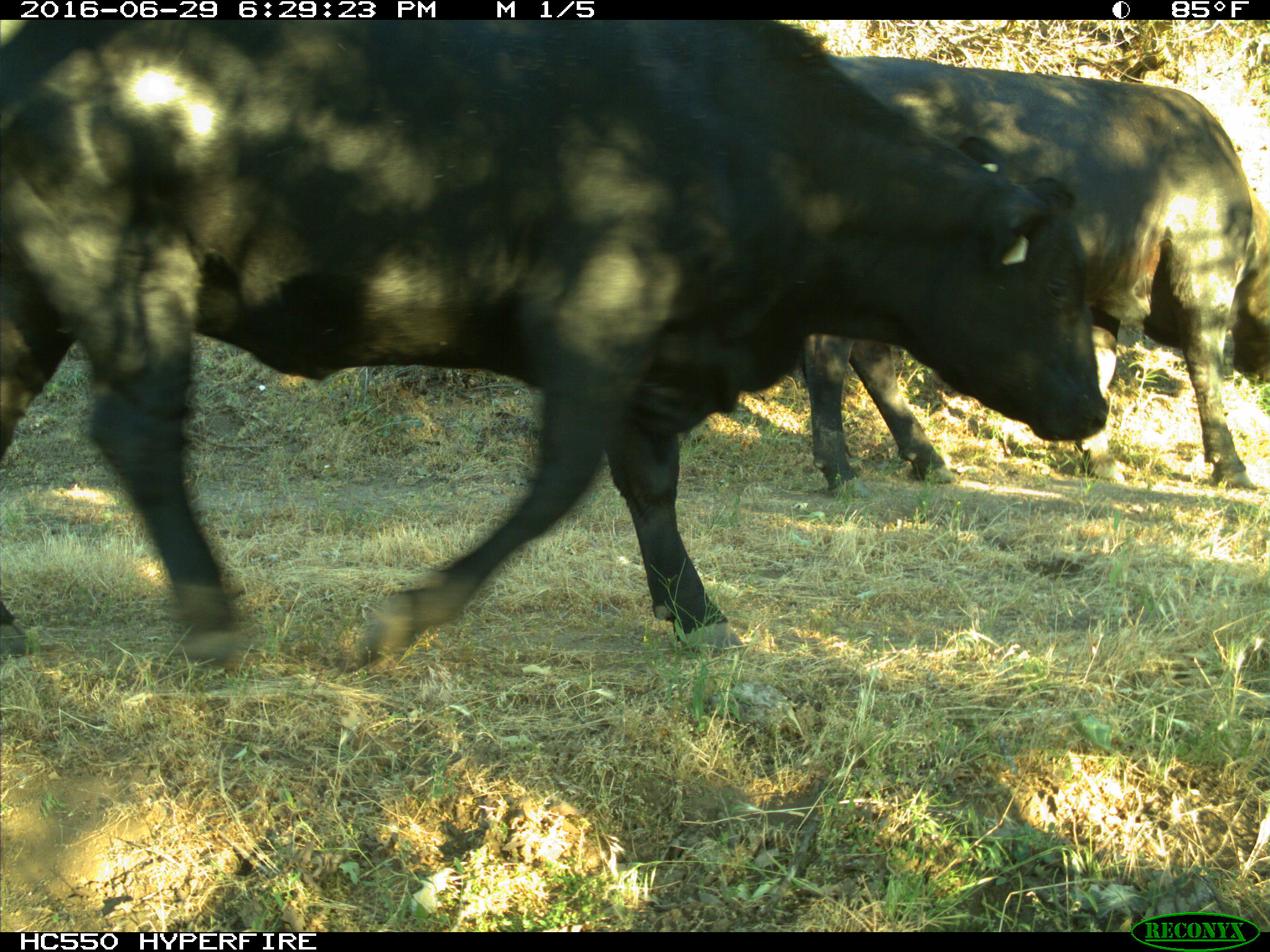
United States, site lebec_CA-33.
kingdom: Animalia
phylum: Chordata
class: Mammalia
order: Artiodactyla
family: Bovidae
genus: Bos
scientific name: Bos taurus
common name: domestic cow